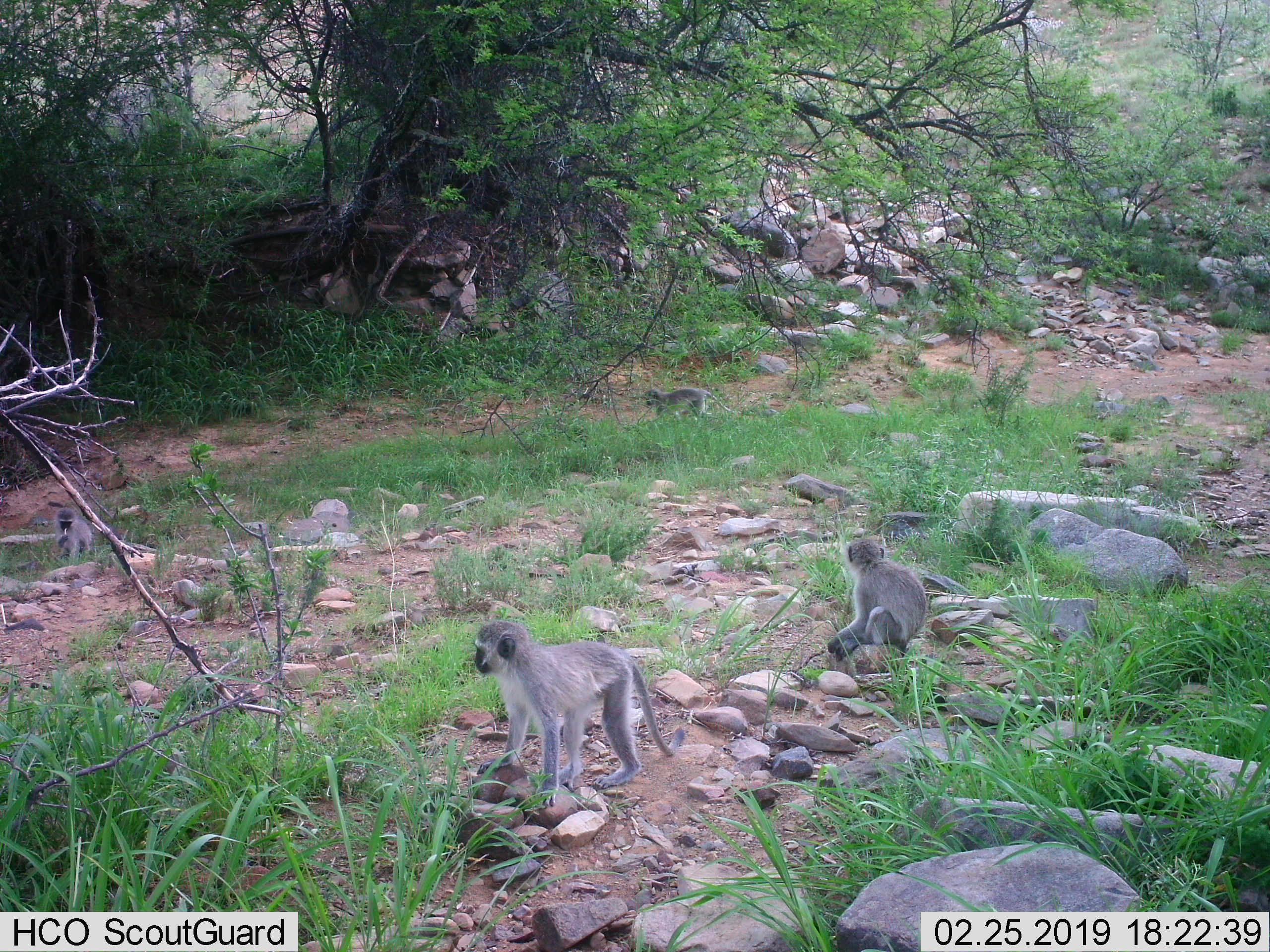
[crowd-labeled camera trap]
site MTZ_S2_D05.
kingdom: Animalia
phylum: Chordata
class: Mammalia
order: Primates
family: Cercopithecidae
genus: Chlorocebus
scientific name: Chlorocebus pygerythrus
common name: vervet monkey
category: monkeyvervet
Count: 3.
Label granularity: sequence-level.